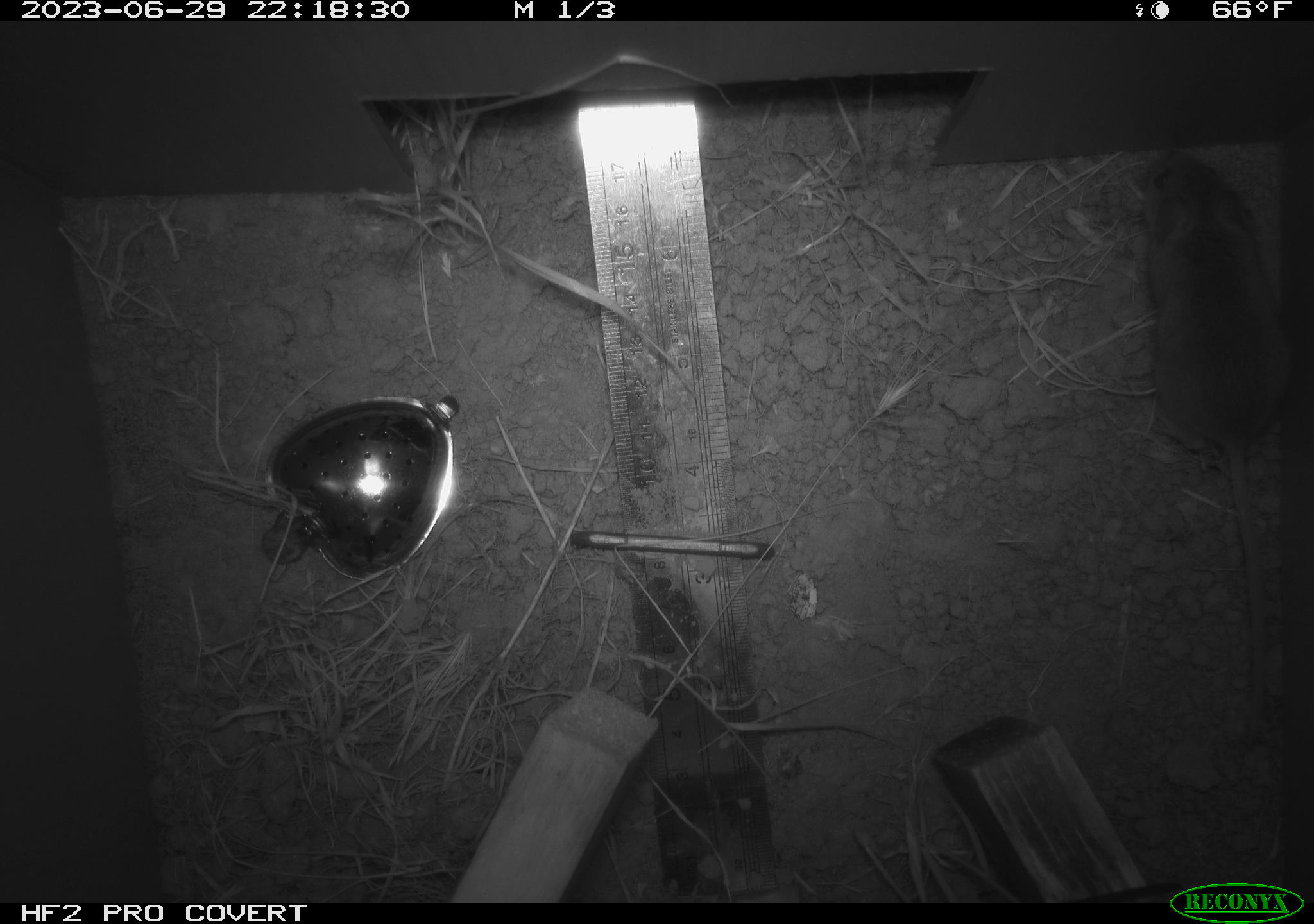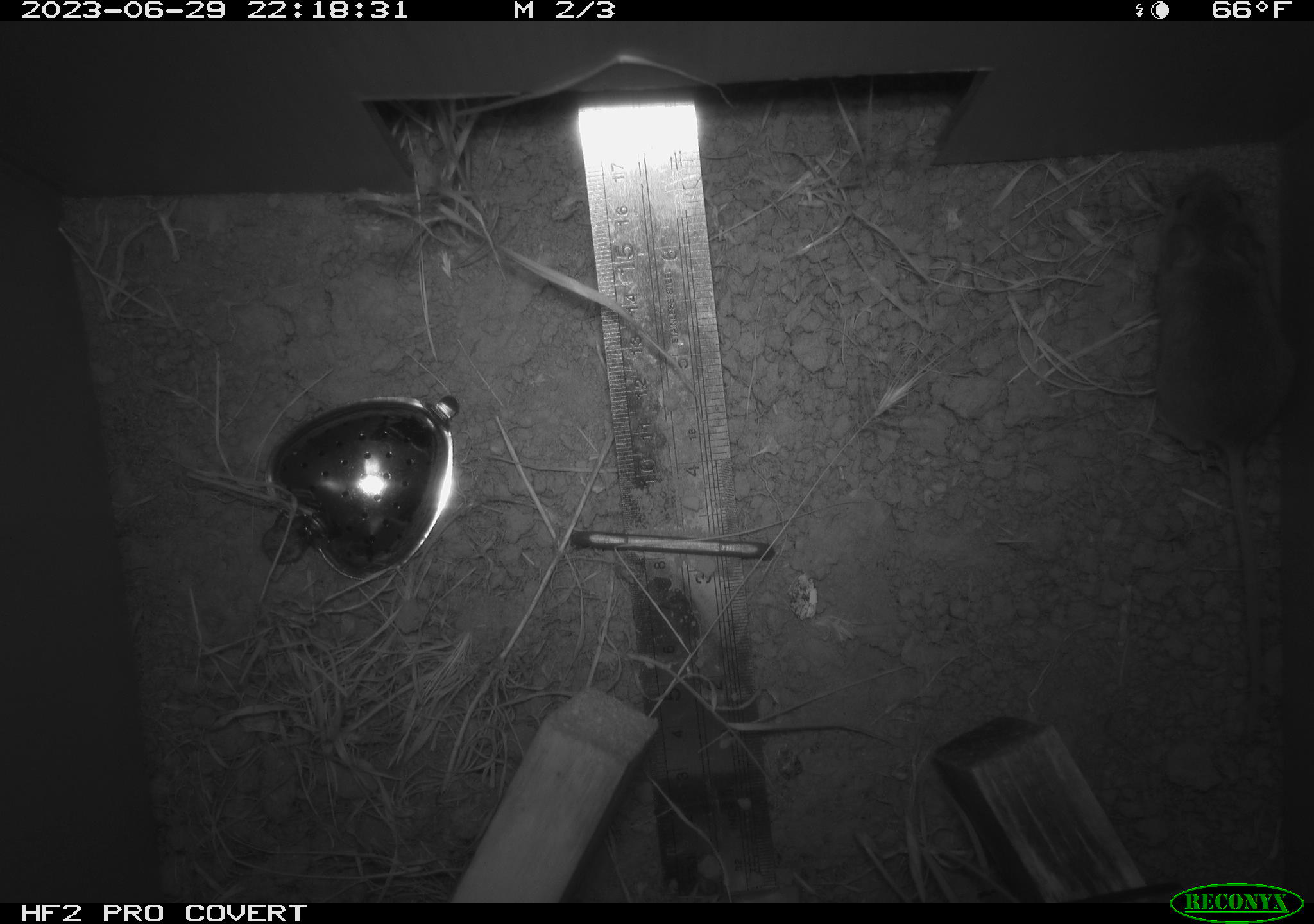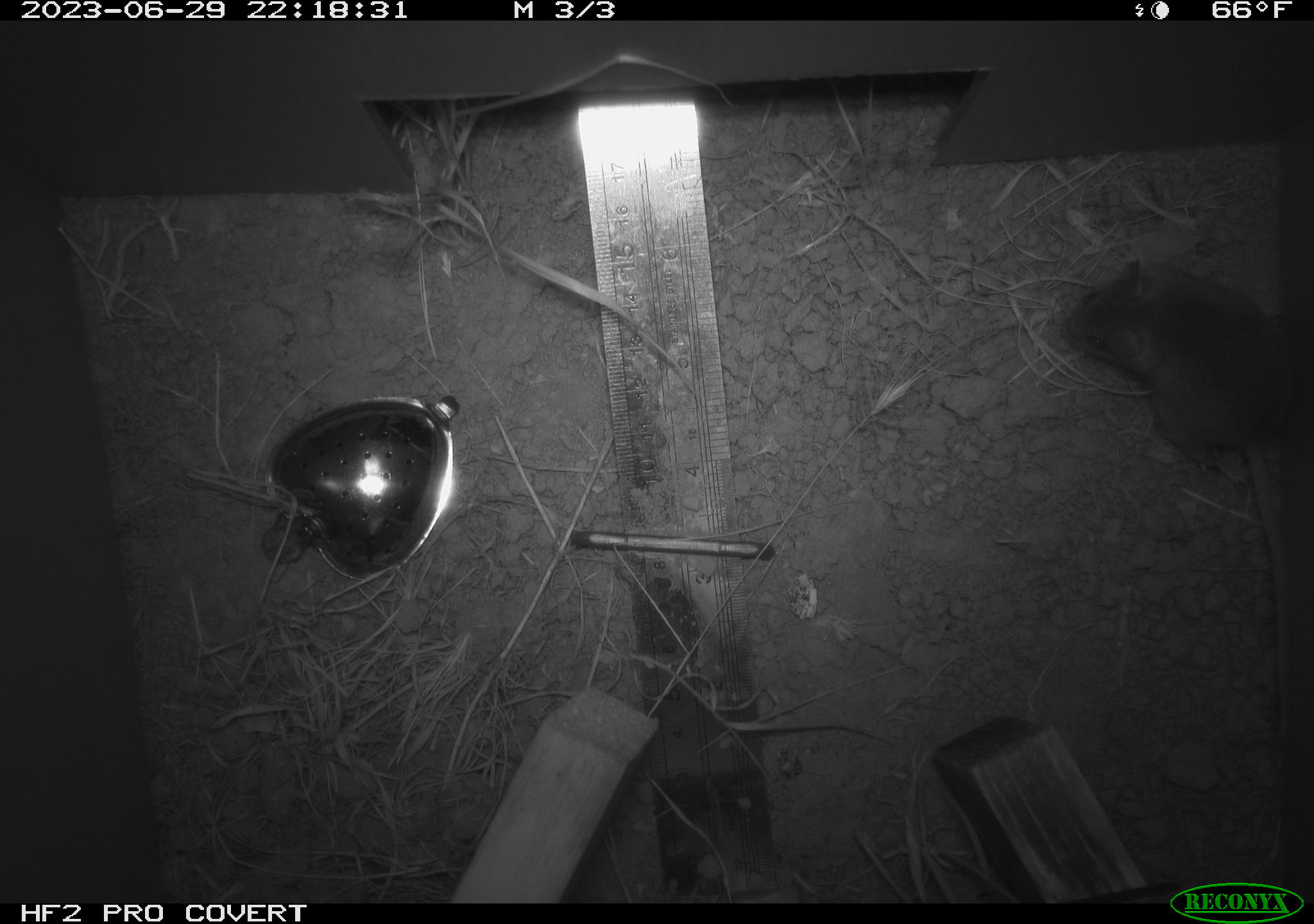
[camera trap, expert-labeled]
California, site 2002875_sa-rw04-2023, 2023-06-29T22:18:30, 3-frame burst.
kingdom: Animalia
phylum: Chordata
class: Mammalia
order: Rodentia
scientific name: Rodentia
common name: mouse species